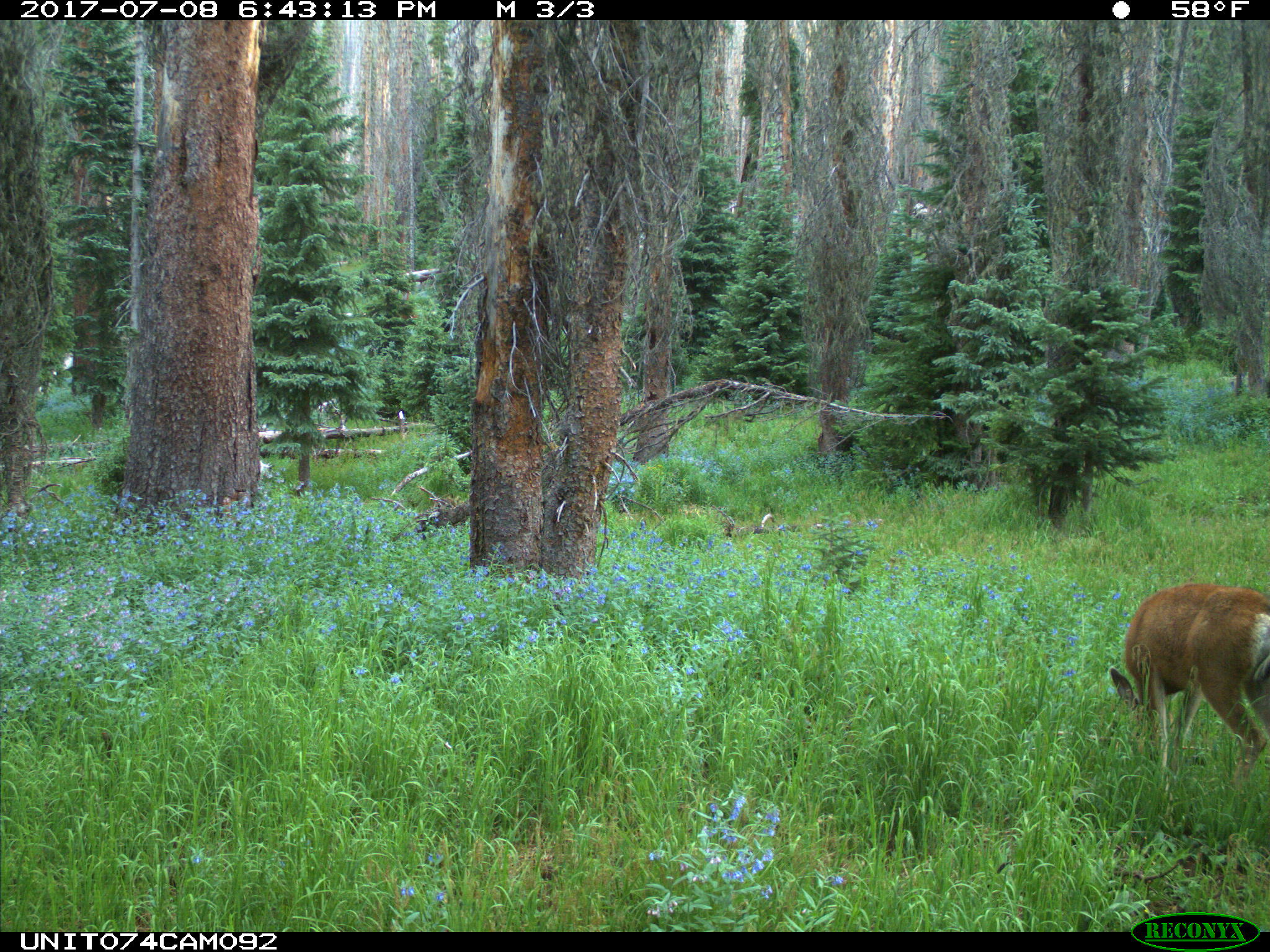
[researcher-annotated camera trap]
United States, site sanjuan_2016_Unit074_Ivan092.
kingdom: Animalia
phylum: Chordata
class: Mammalia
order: Artiodactyla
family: Cervidae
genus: Odocoileus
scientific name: Odocoileus hemionus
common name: mule deer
Odocoileus hemionus (mule deer).